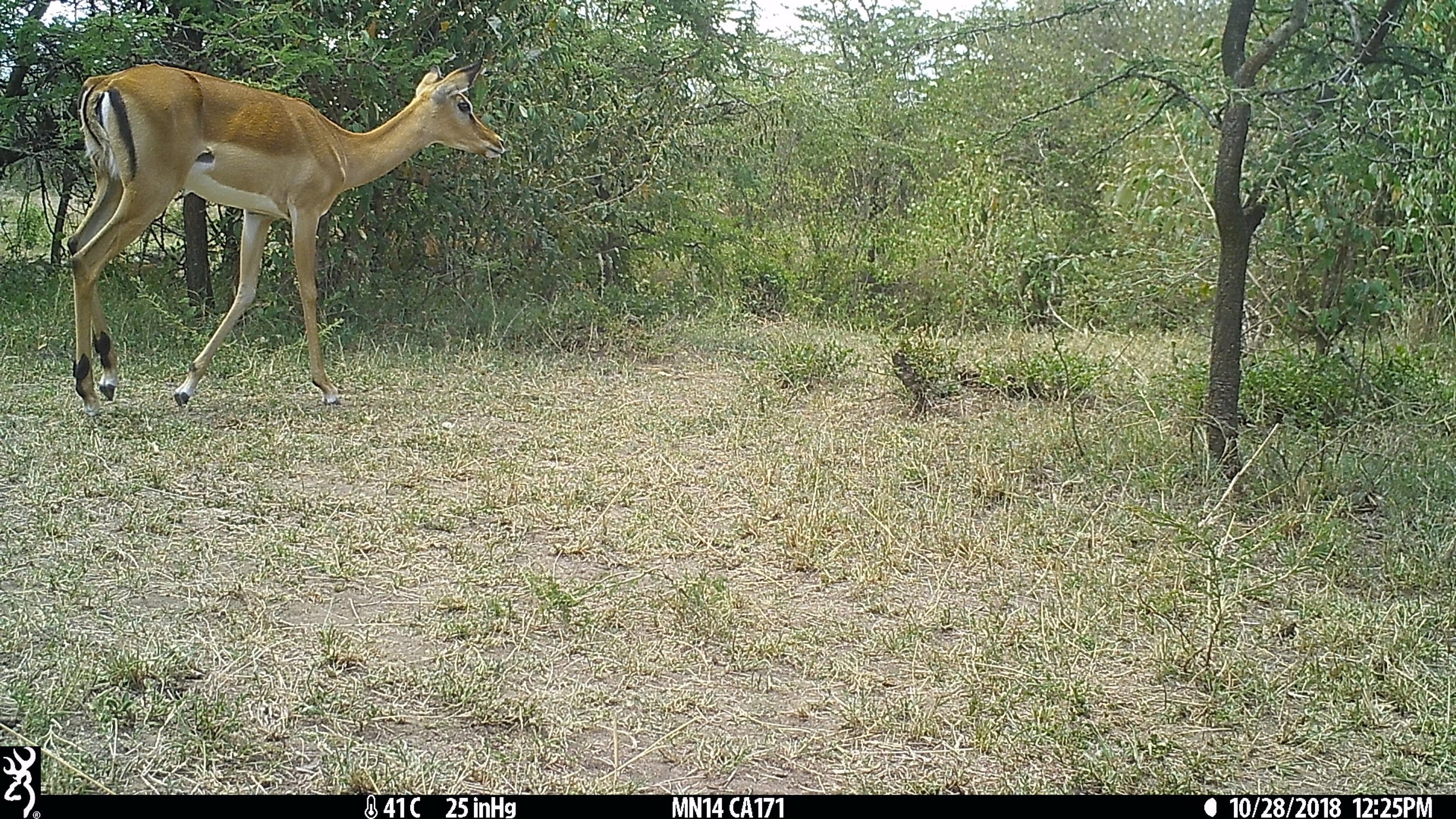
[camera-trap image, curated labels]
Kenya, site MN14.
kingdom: Animalia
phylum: Chordata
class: Mammalia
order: Artiodactyla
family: Bovidae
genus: Aepyceros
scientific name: Aepyceros melampus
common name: impala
Impala (Aepyceros melampus).